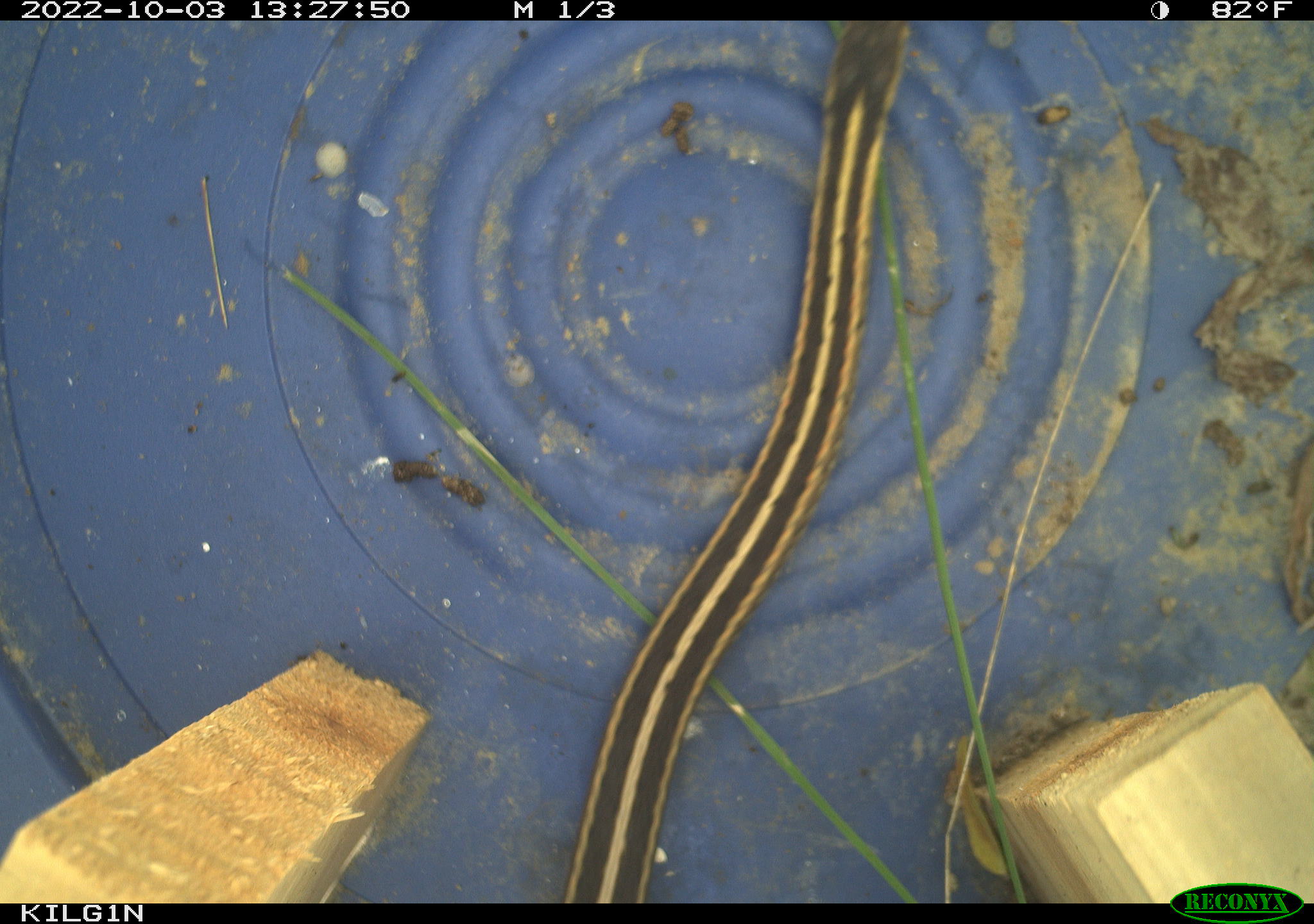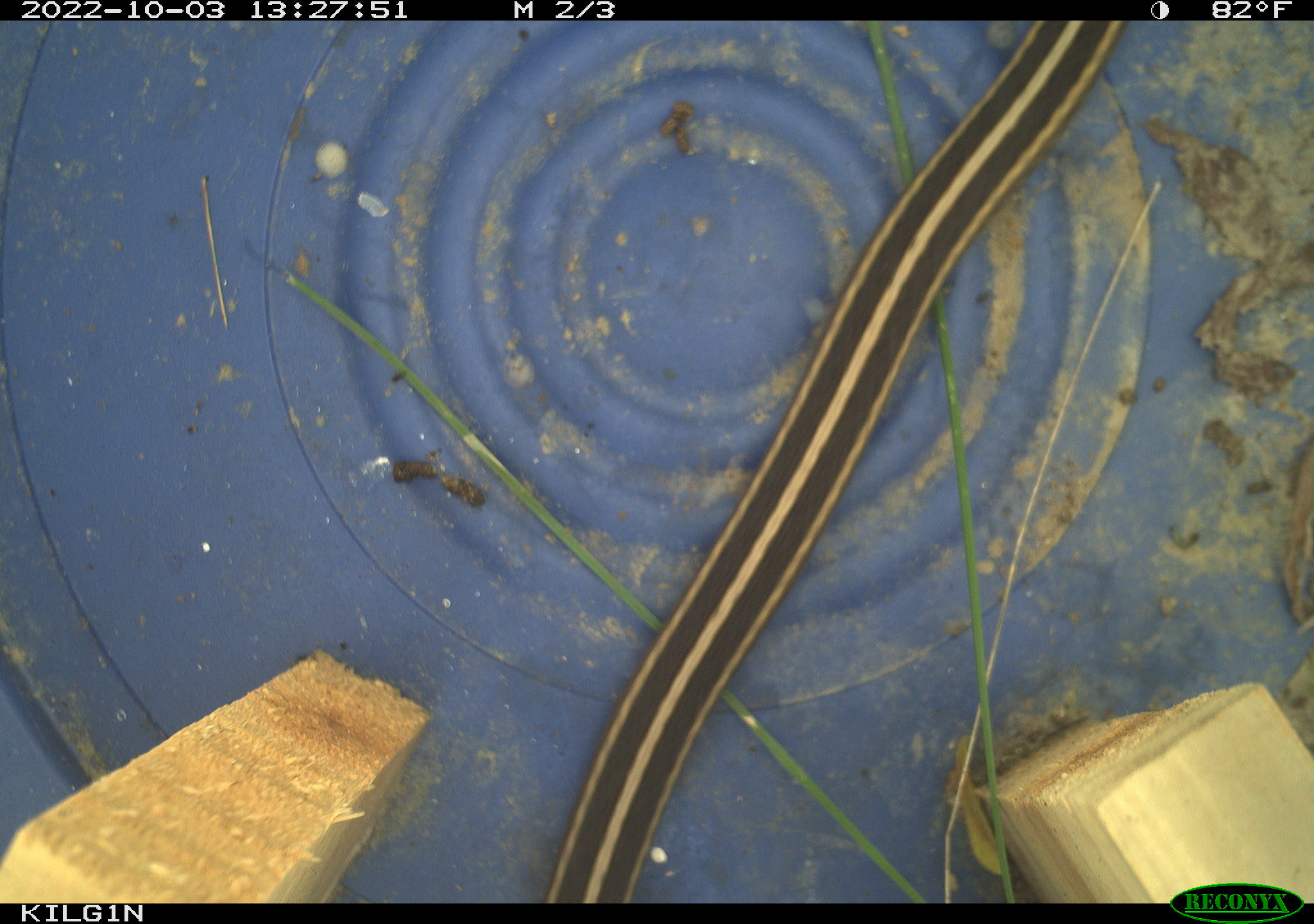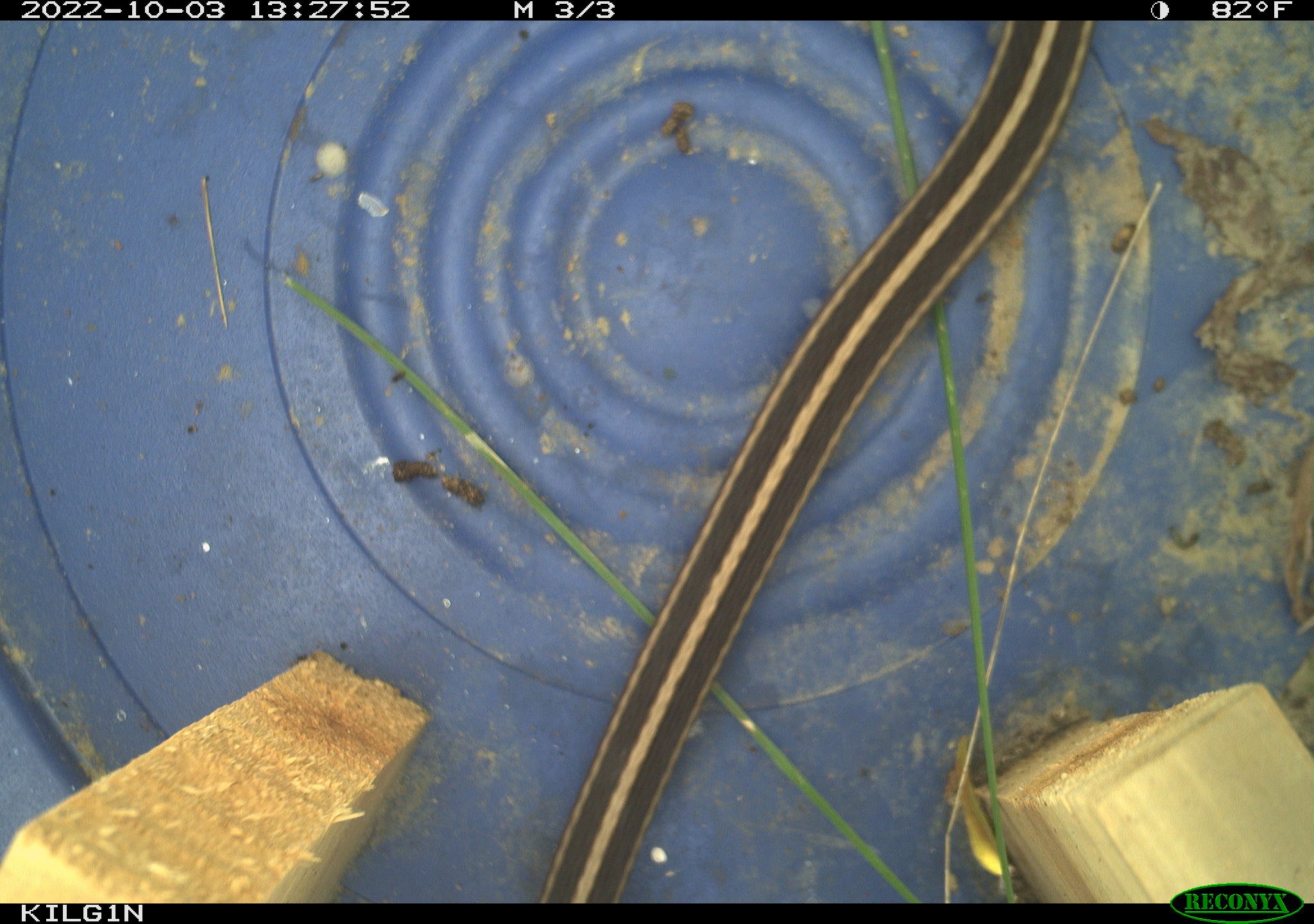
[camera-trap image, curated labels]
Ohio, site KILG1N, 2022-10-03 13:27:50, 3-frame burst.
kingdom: Animalia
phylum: Chordata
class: Reptilia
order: Squamata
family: Colubridae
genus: Thamnophis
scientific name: Thamnophis sirtalis sirtalis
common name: eastern gartersnake